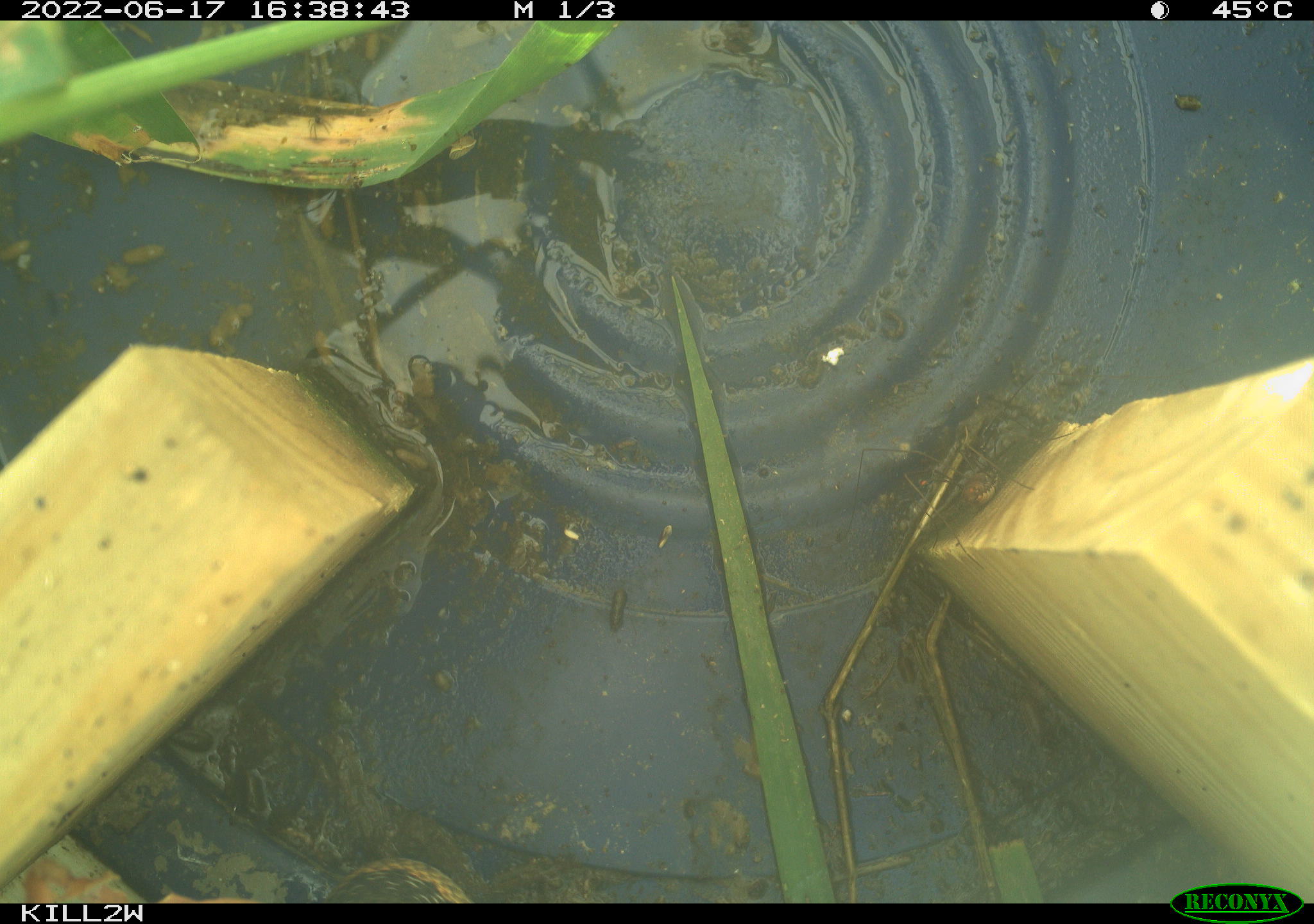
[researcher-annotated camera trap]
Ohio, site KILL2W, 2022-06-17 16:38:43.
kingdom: Animalia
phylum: Chordata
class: Reptilia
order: Squamata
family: Colubridae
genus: Thamnophis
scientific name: Thamnophis sirtalis sirtalis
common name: eastern gartersnake